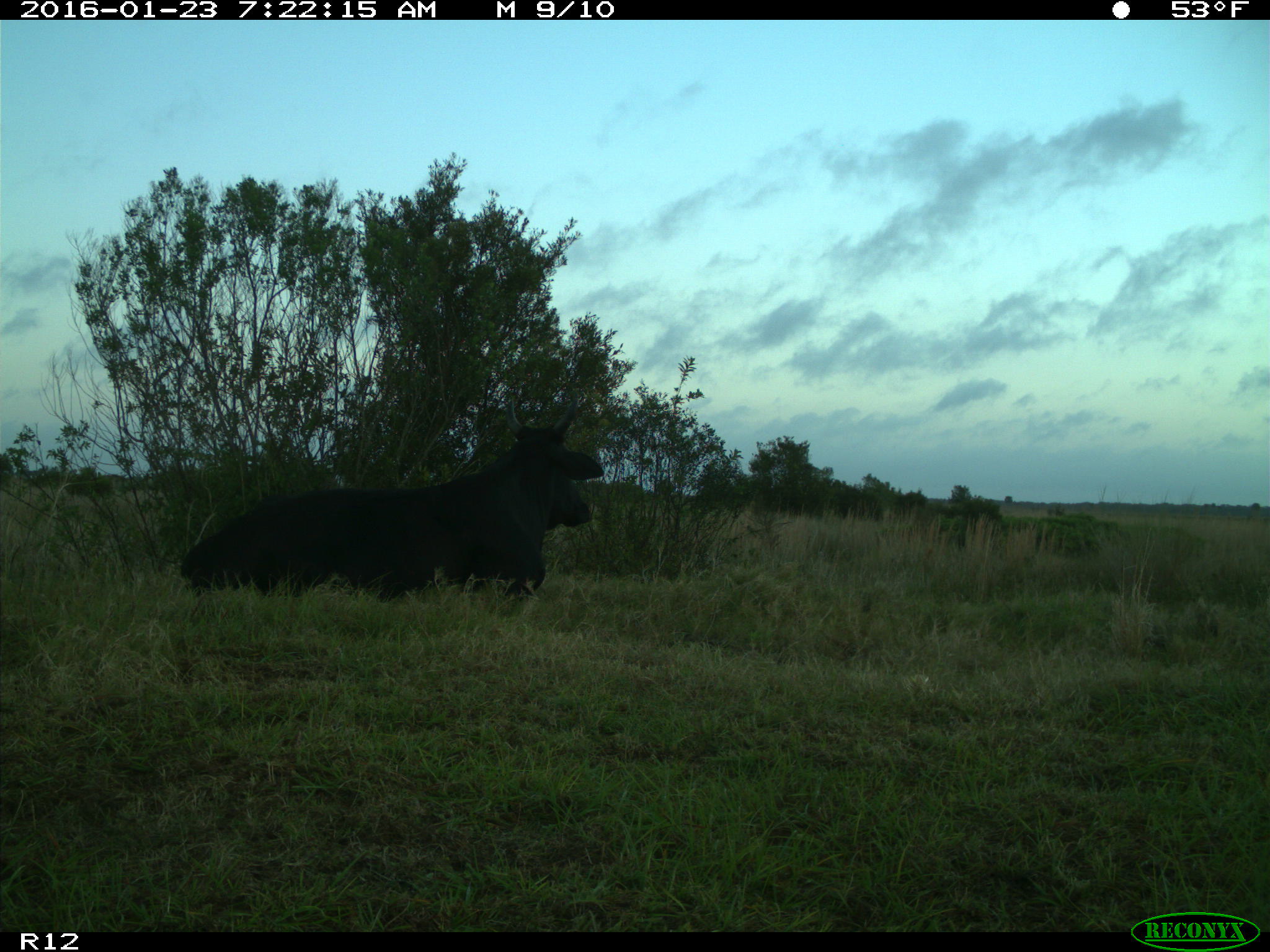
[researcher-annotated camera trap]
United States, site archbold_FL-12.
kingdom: Animalia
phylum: Chordata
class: Mammalia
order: Artiodactyla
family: Bovidae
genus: Bos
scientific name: Bos taurus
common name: domestic cow